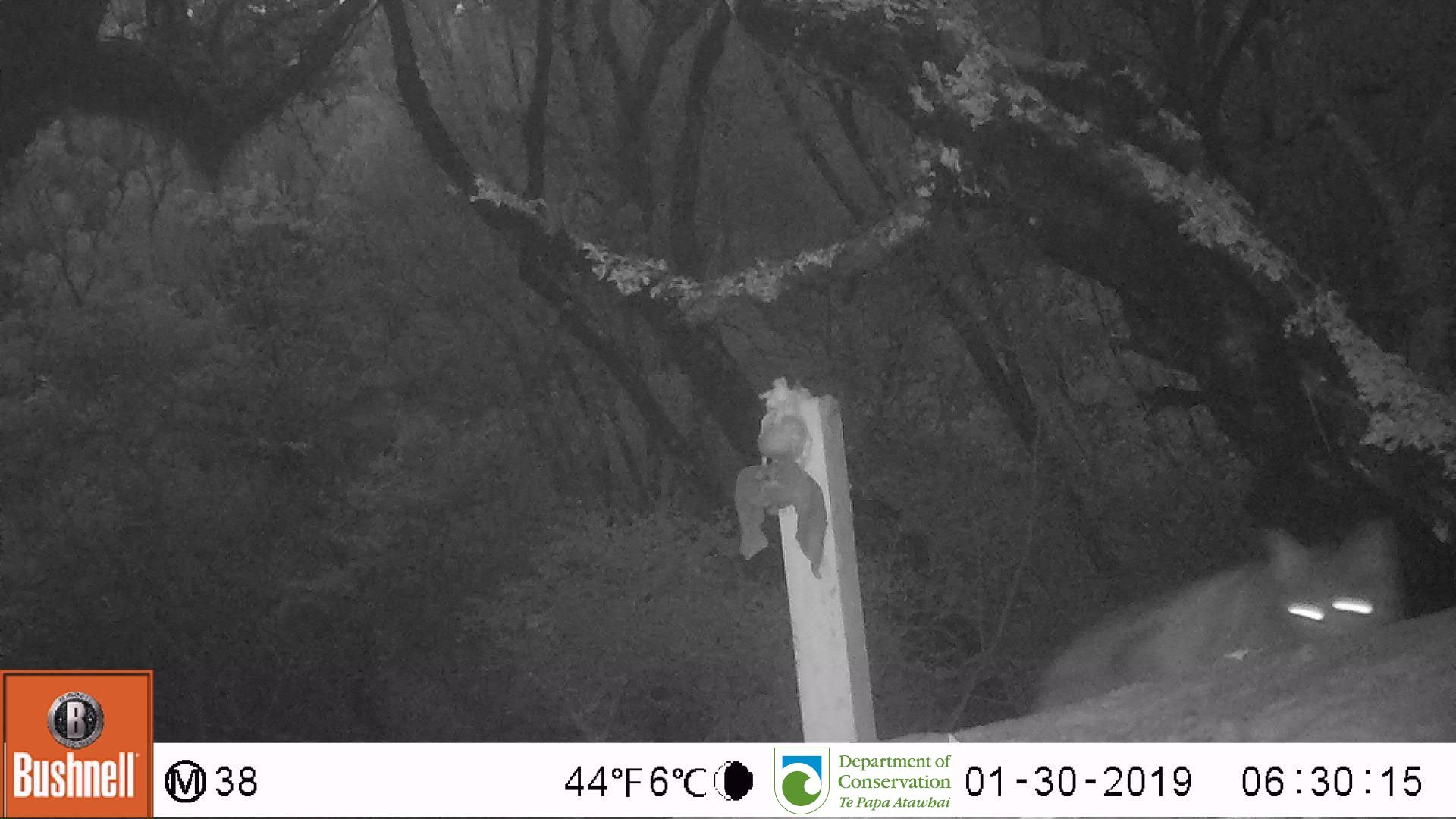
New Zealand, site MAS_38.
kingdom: Animalia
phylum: Chordata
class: Mammalia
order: Carnivora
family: Felidae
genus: Felis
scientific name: Felis catus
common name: domestic cat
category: cat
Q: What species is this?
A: Cat (domestic cat) (Felis catus).